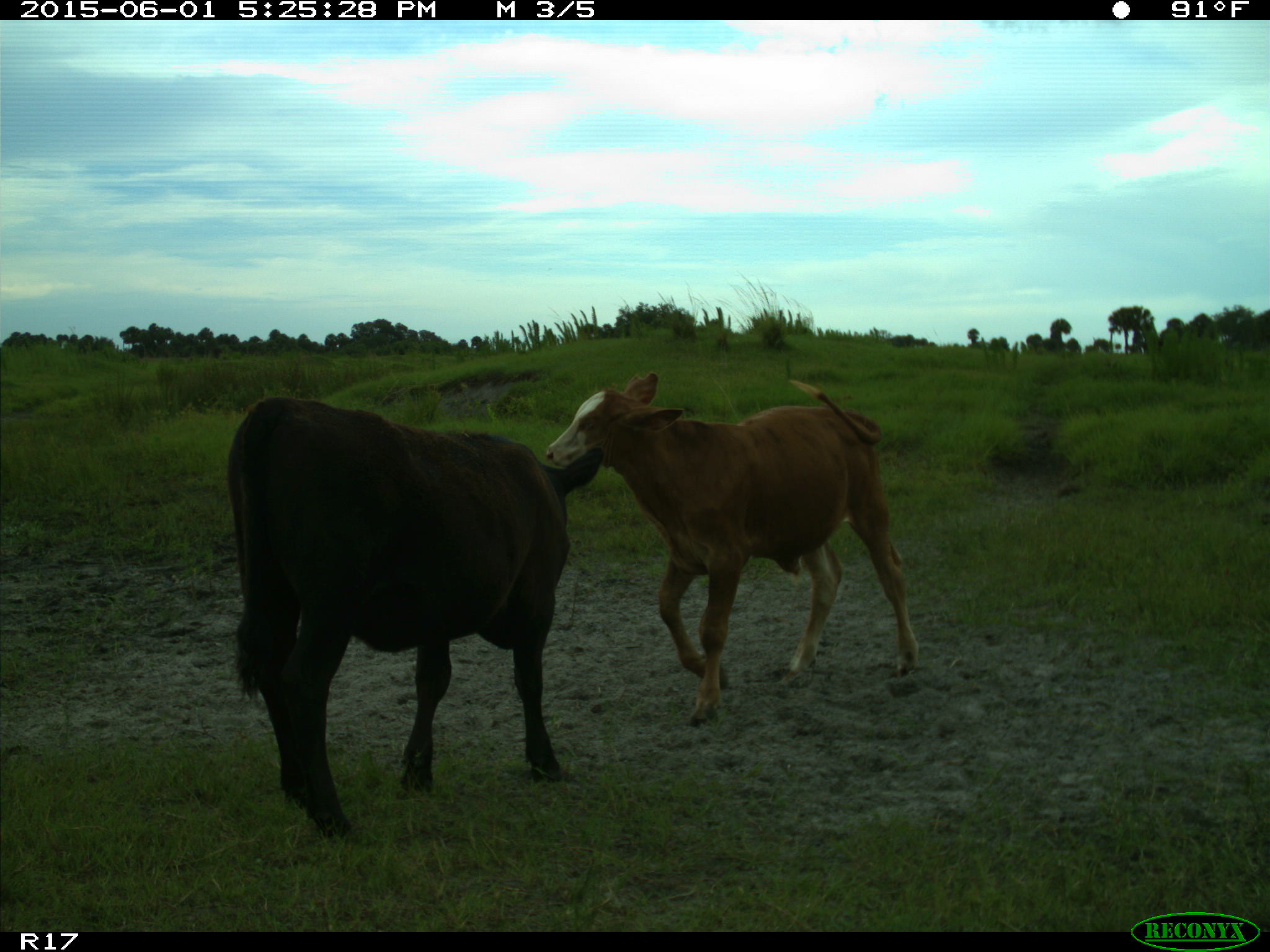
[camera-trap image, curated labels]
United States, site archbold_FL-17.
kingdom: Animalia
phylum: Chordata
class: Mammalia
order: Artiodactyla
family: Bovidae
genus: Bos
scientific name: Bos taurus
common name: domestic cow